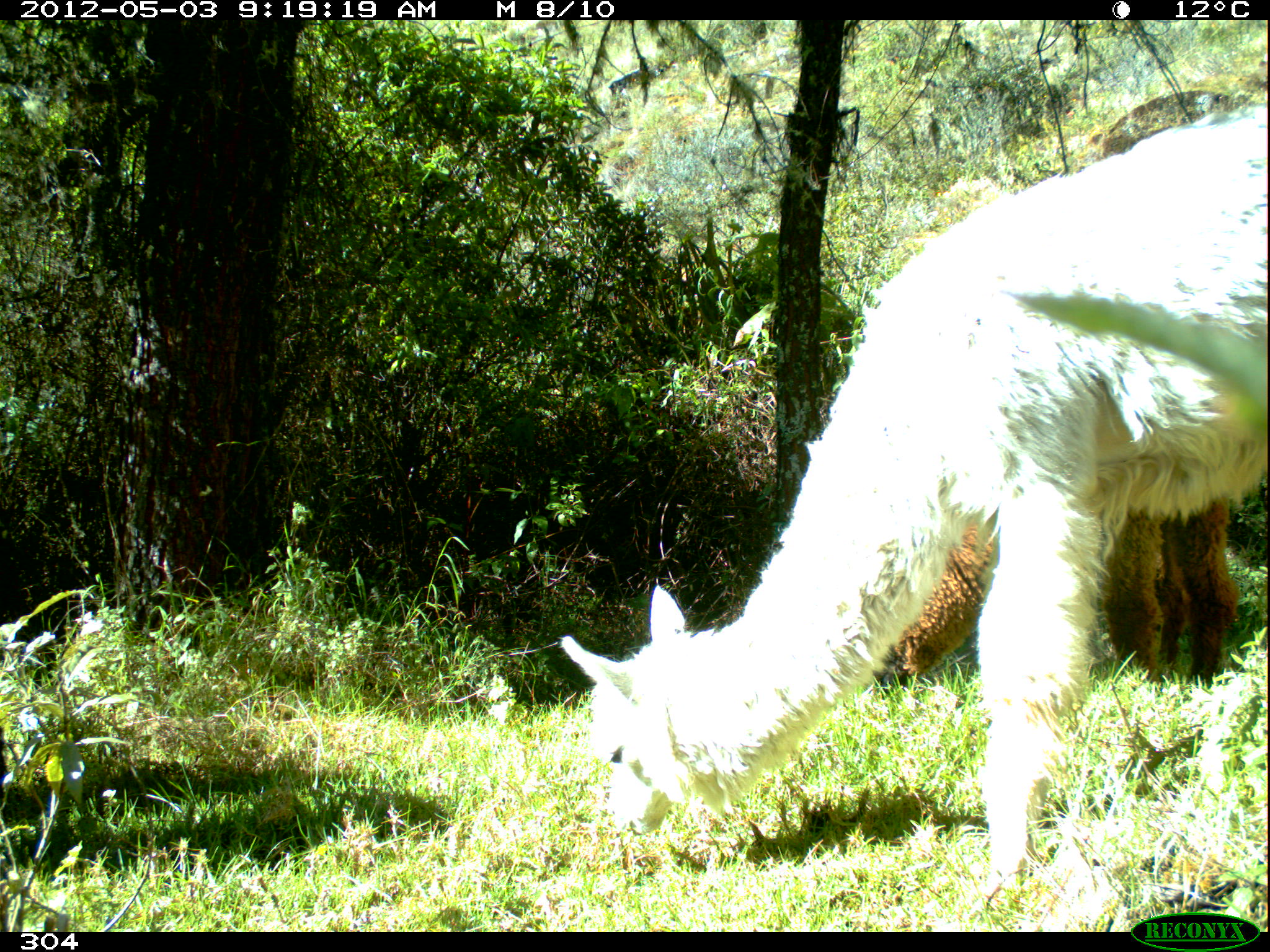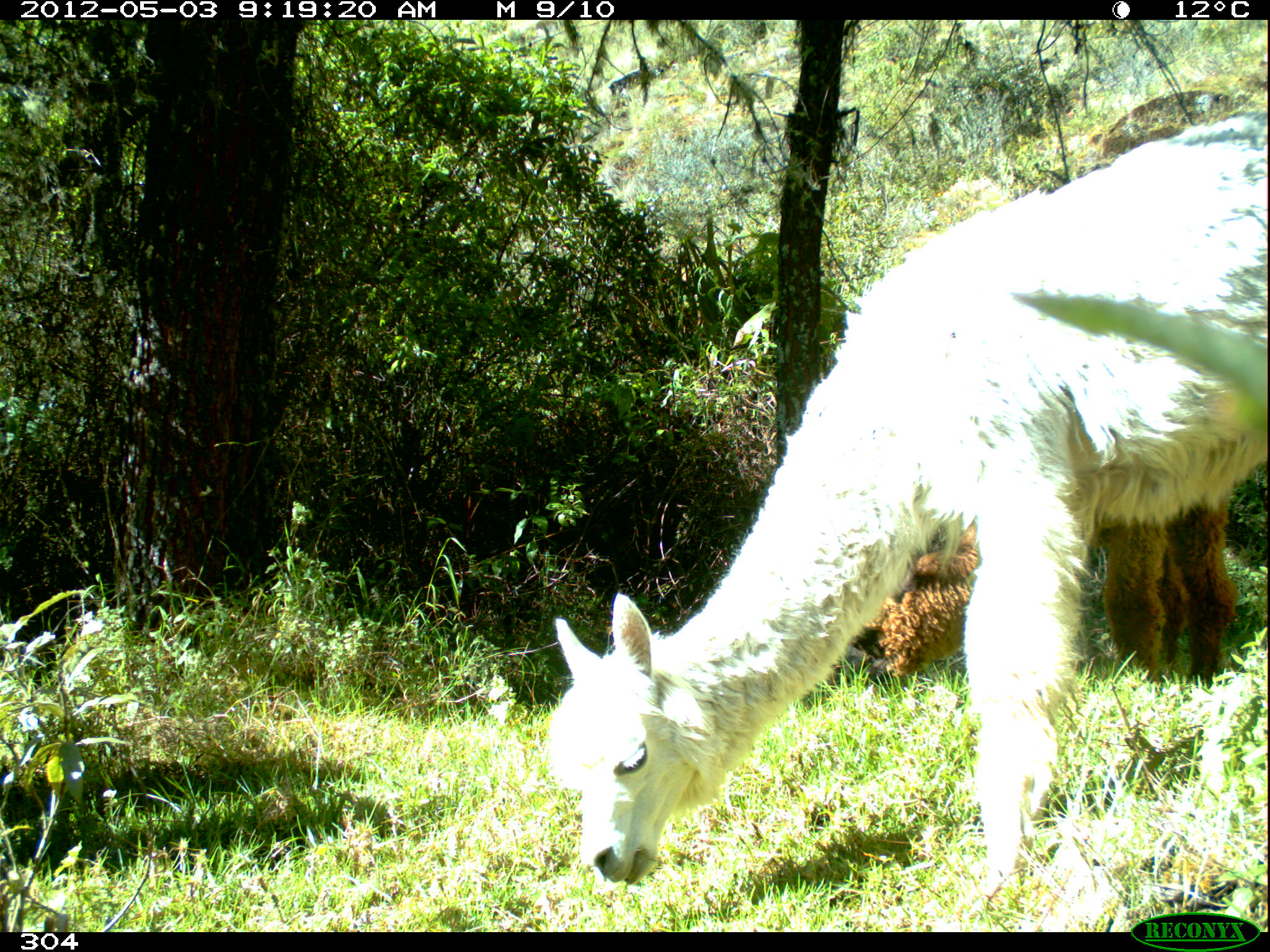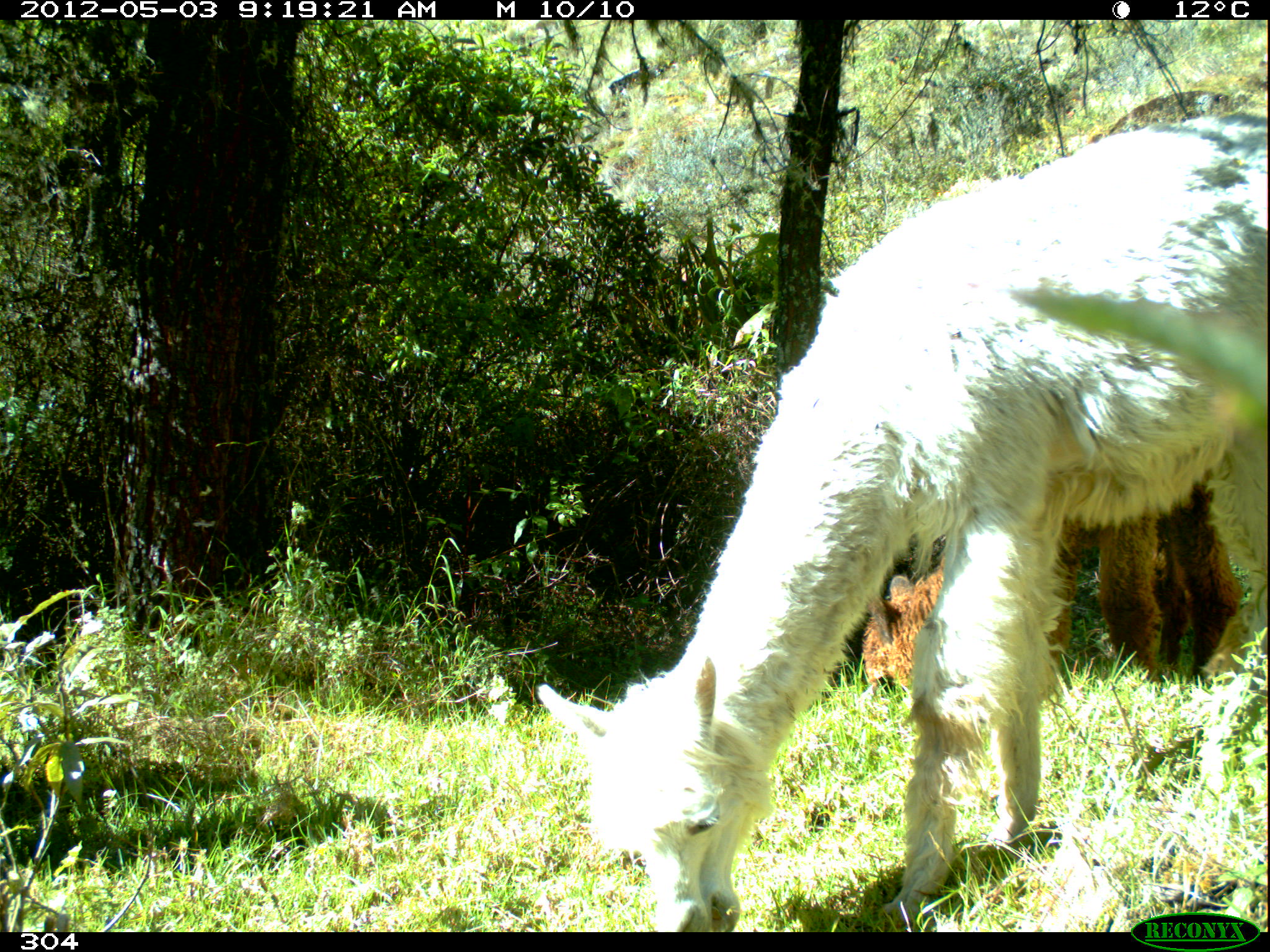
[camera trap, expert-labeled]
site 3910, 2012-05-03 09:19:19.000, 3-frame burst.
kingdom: Animalia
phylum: Chordata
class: Mammalia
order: Artiodactyla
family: Camelidae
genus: Vicugna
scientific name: Vicugna pacos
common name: alpaca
Vicugna pacos (alpaca).